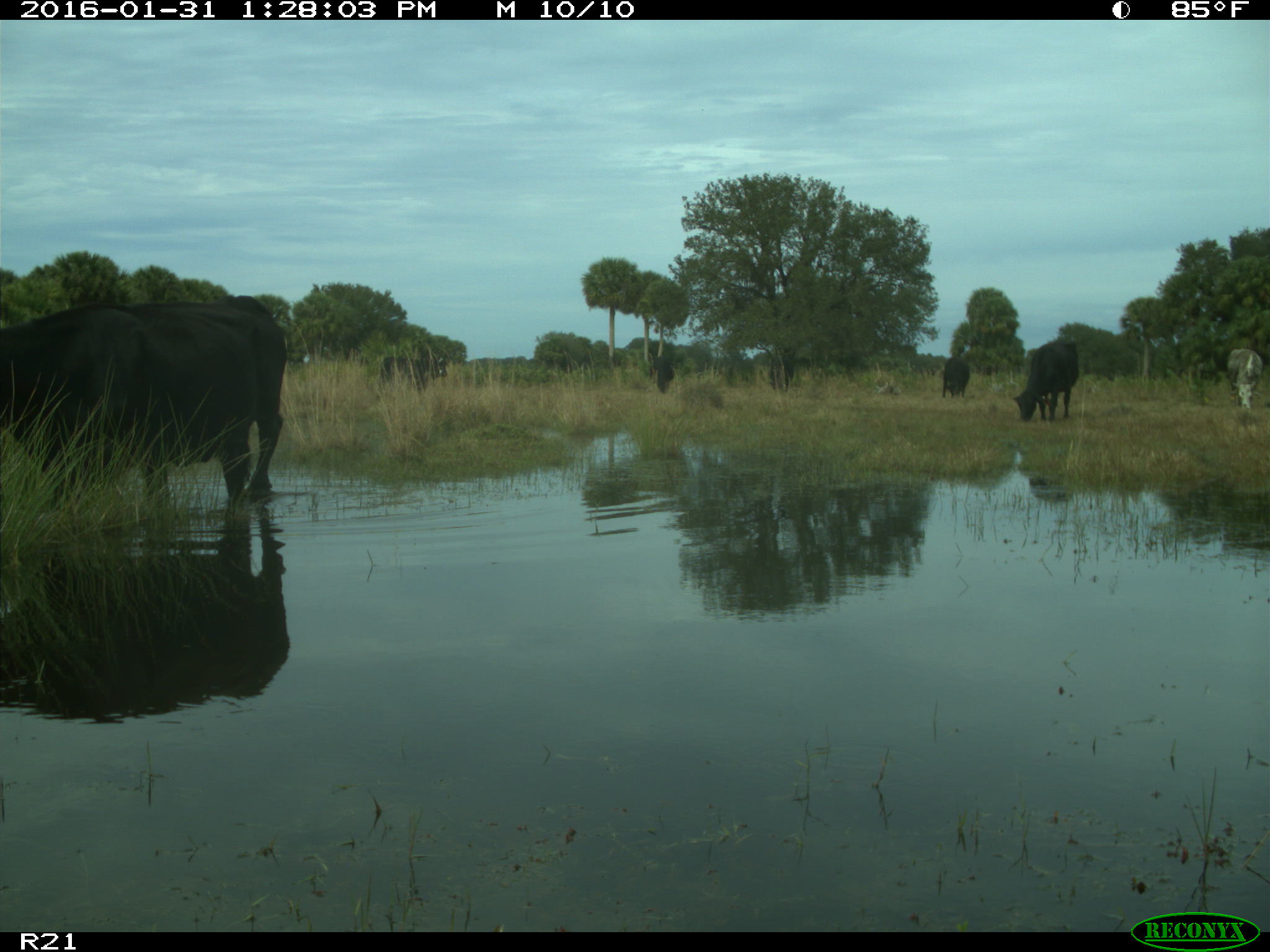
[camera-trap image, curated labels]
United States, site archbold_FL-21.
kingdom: Animalia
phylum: Chordata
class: Mammalia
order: Artiodactyla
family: Bovidae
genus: Bos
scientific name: Bos taurus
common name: domestic cow